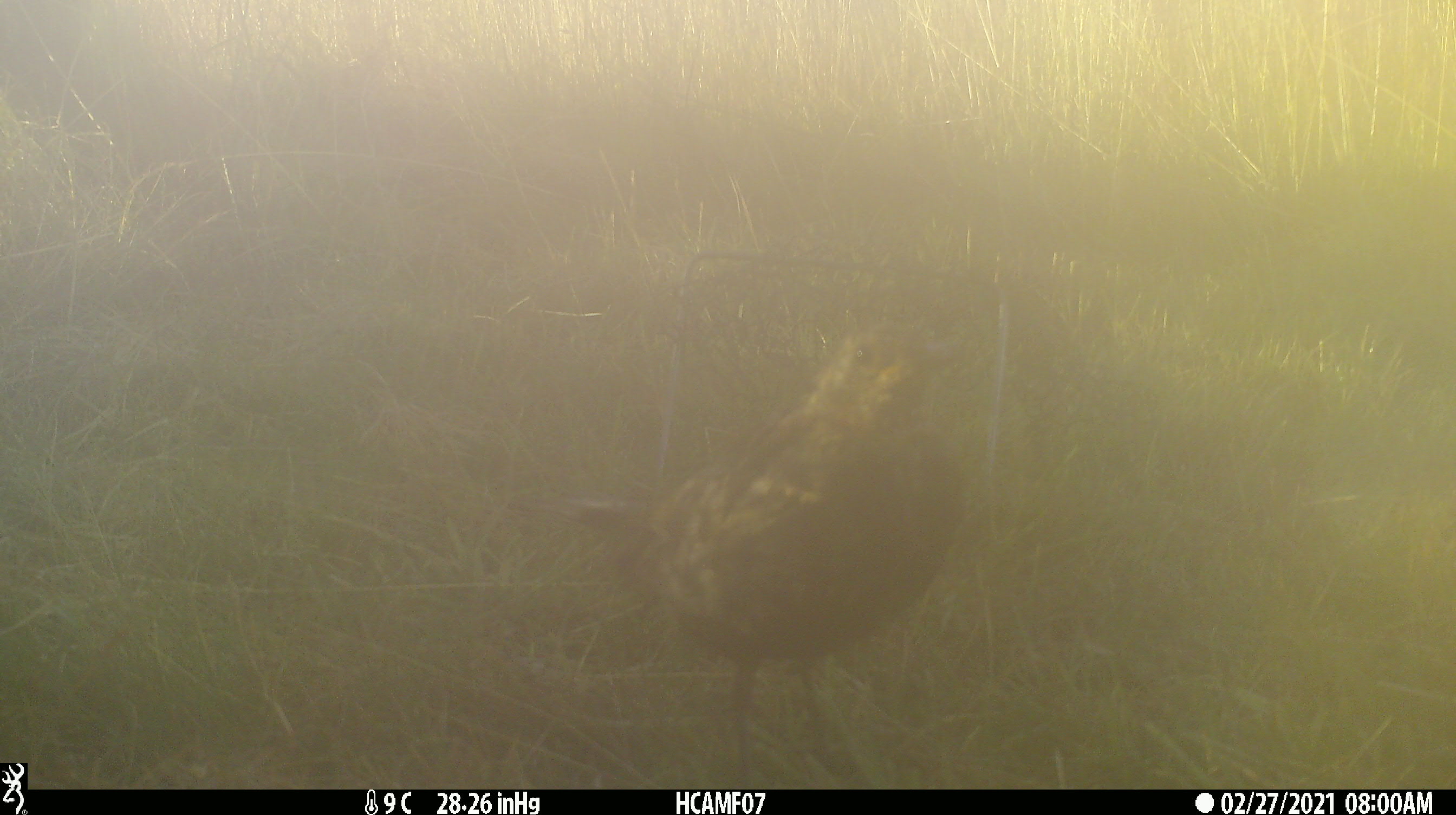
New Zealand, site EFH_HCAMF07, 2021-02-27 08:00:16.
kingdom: Animalia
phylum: Chordata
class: Aves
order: Passeriformes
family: Turdidae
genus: Turdus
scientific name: Turdus merula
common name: eurasian blackbird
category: blackbird